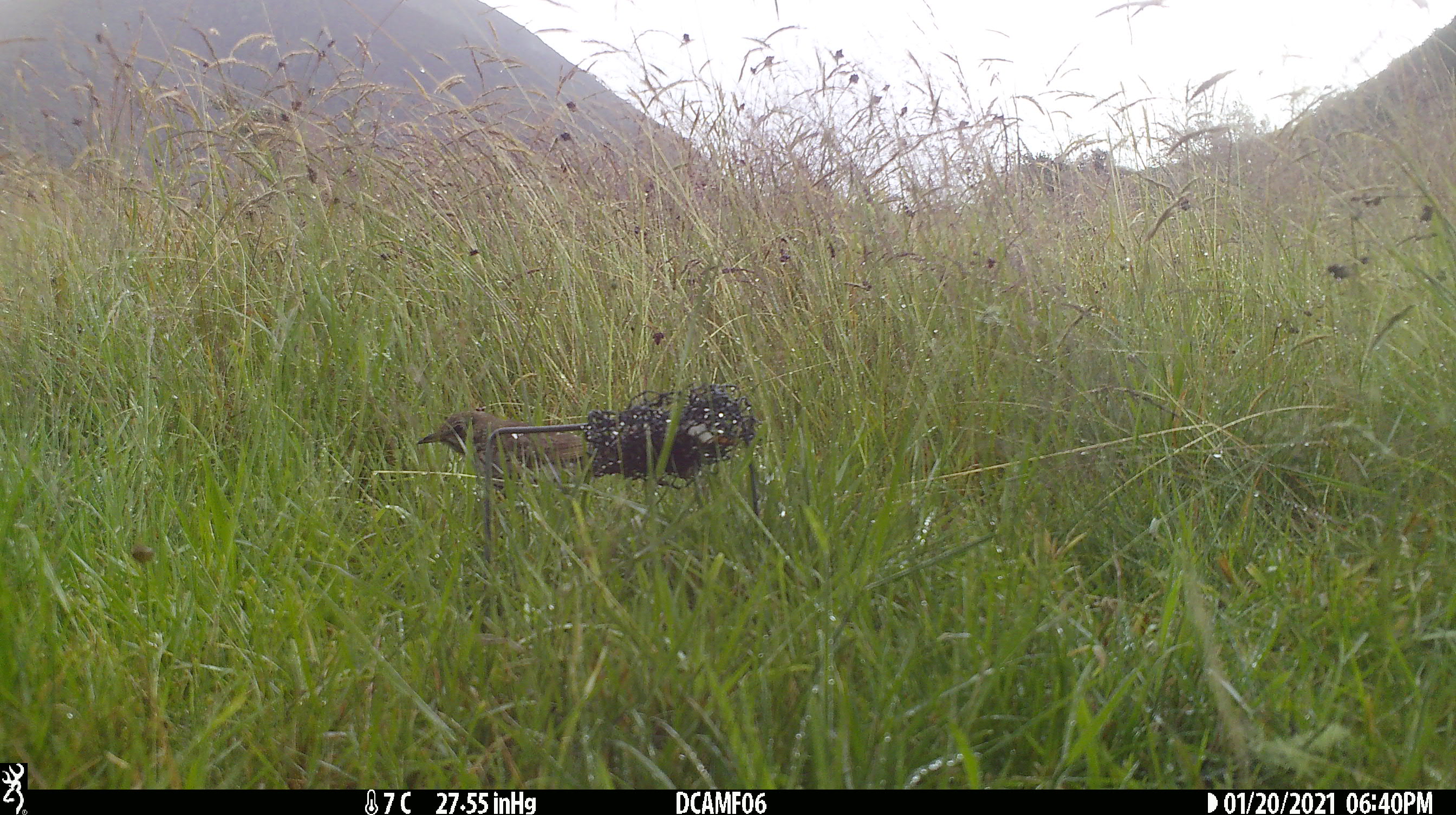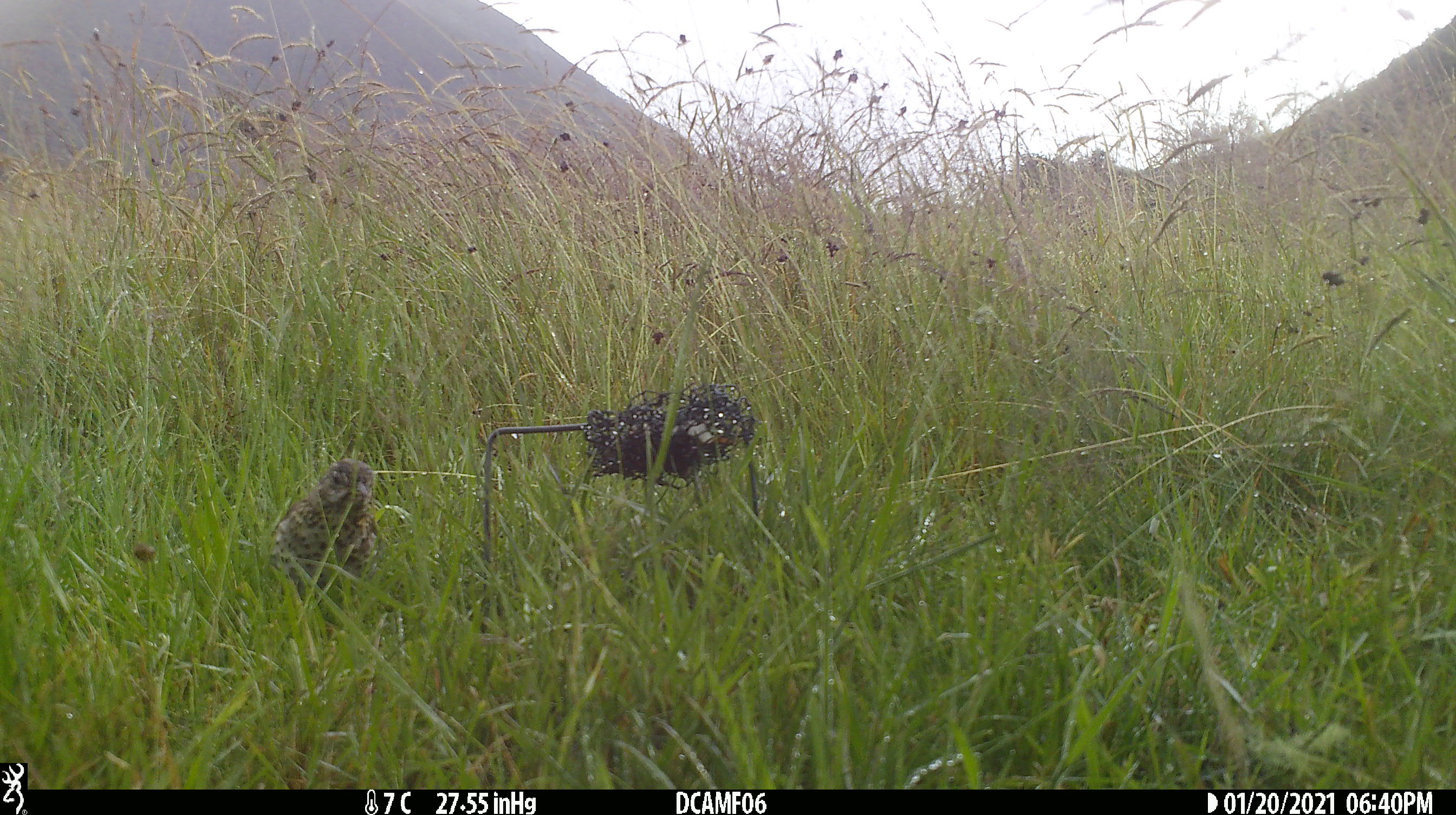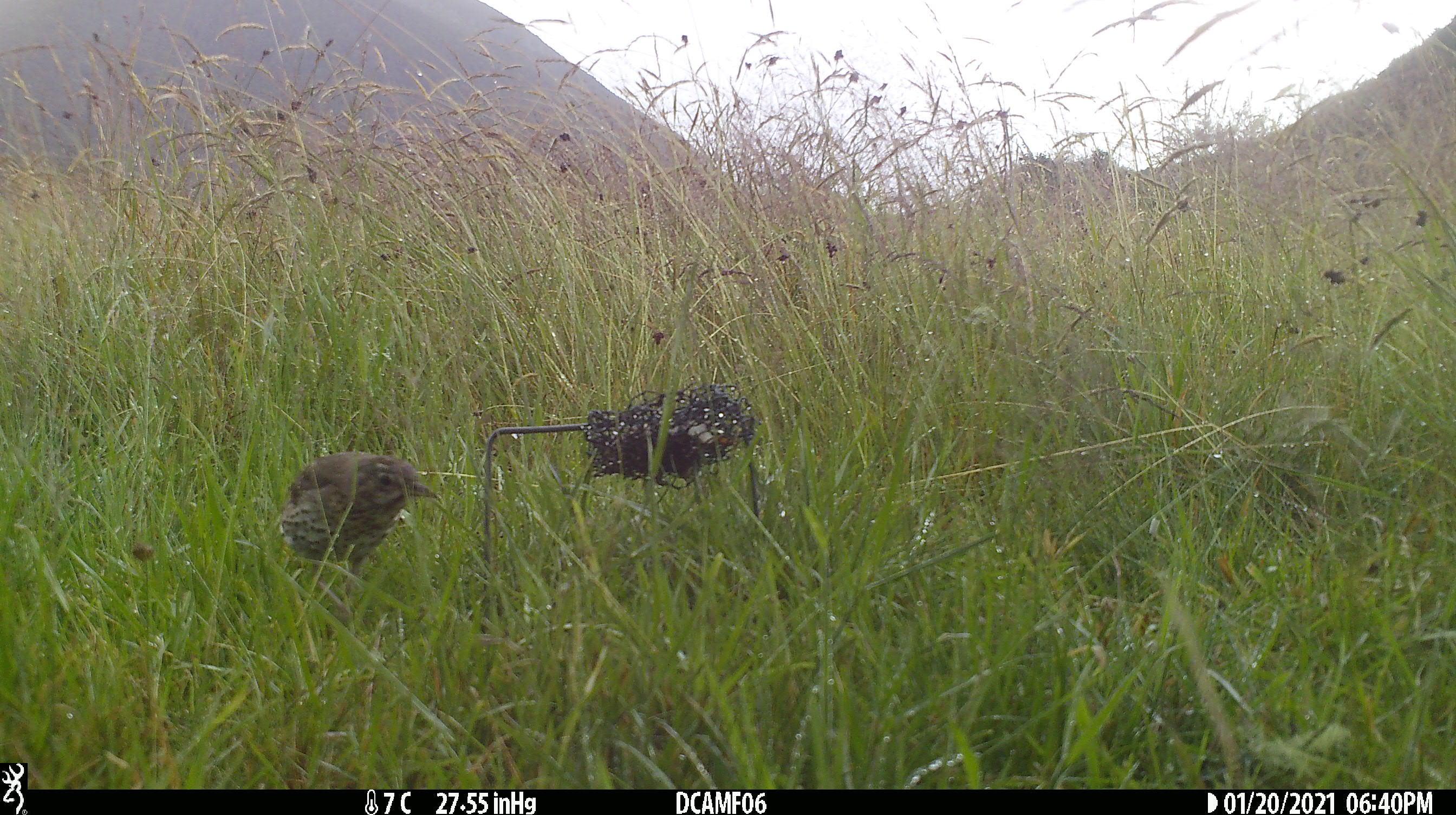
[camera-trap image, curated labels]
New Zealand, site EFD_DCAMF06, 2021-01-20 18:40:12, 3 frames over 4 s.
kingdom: Animalia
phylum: Chordata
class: Aves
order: Passeriformes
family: Turdidae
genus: Turdus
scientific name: Turdus philomelos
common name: song thrush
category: thrush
Thrush (song thrush) (Turdus philomelos).